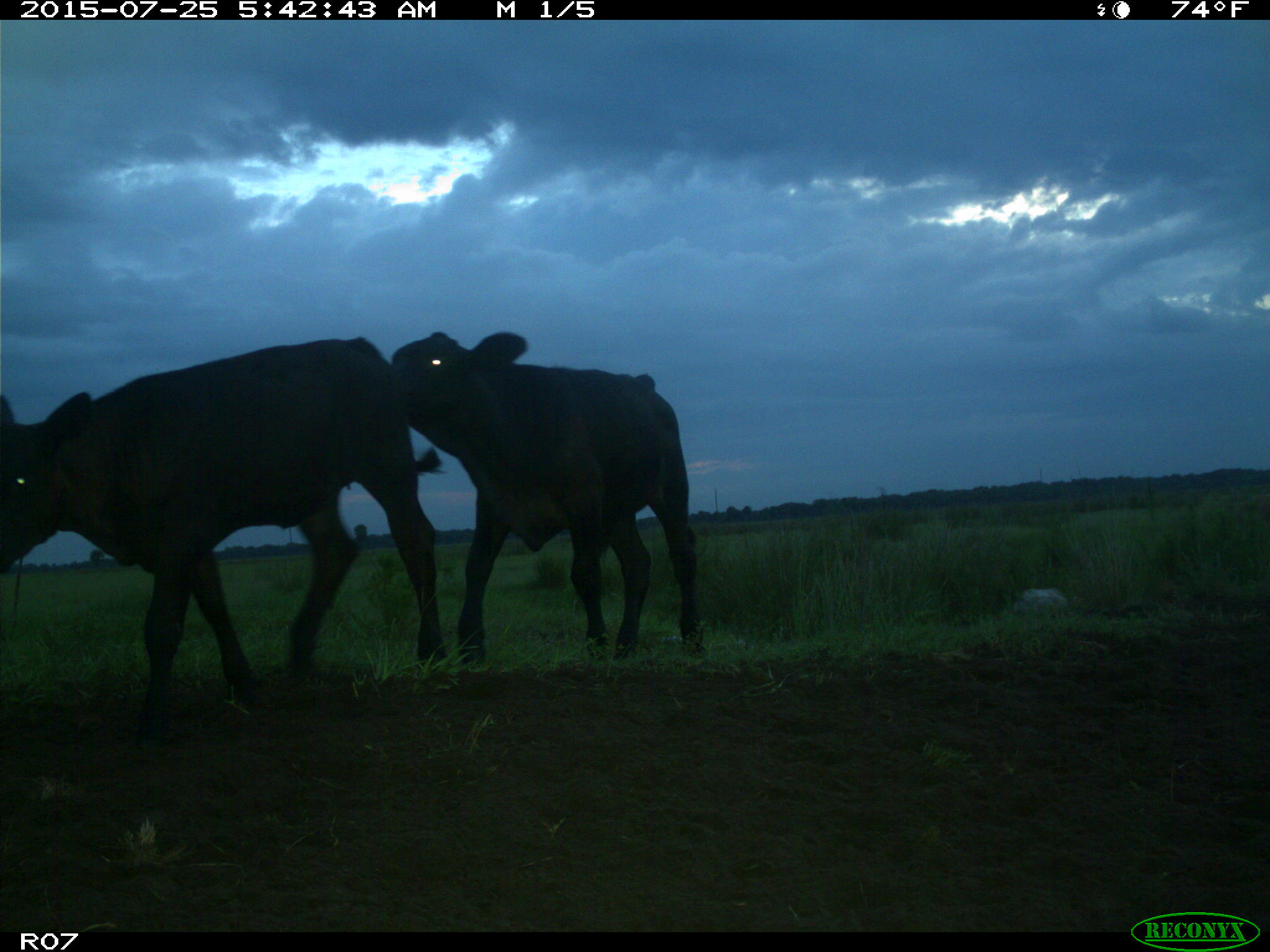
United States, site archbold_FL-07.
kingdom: Animalia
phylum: Chordata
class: Mammalia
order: Artiodactyla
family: Bovidae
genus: Bos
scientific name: Bos taurus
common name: domestic cow